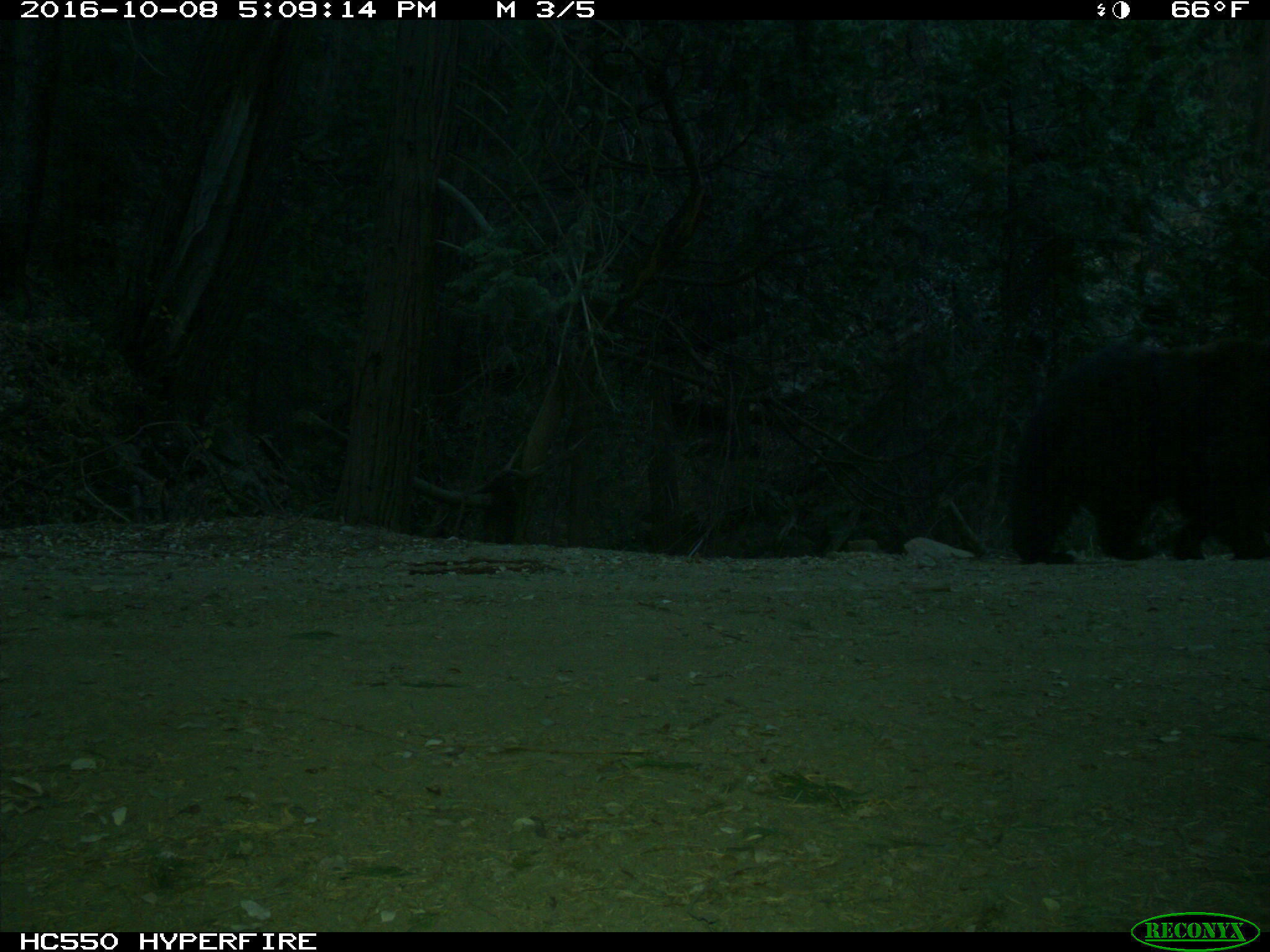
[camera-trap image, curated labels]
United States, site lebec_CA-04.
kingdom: Animalia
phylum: Chordata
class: Mammalia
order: Carnivora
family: Ursidae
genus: Ursus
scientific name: Ursus americanus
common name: american black bear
Ursus americanus (american black bear).